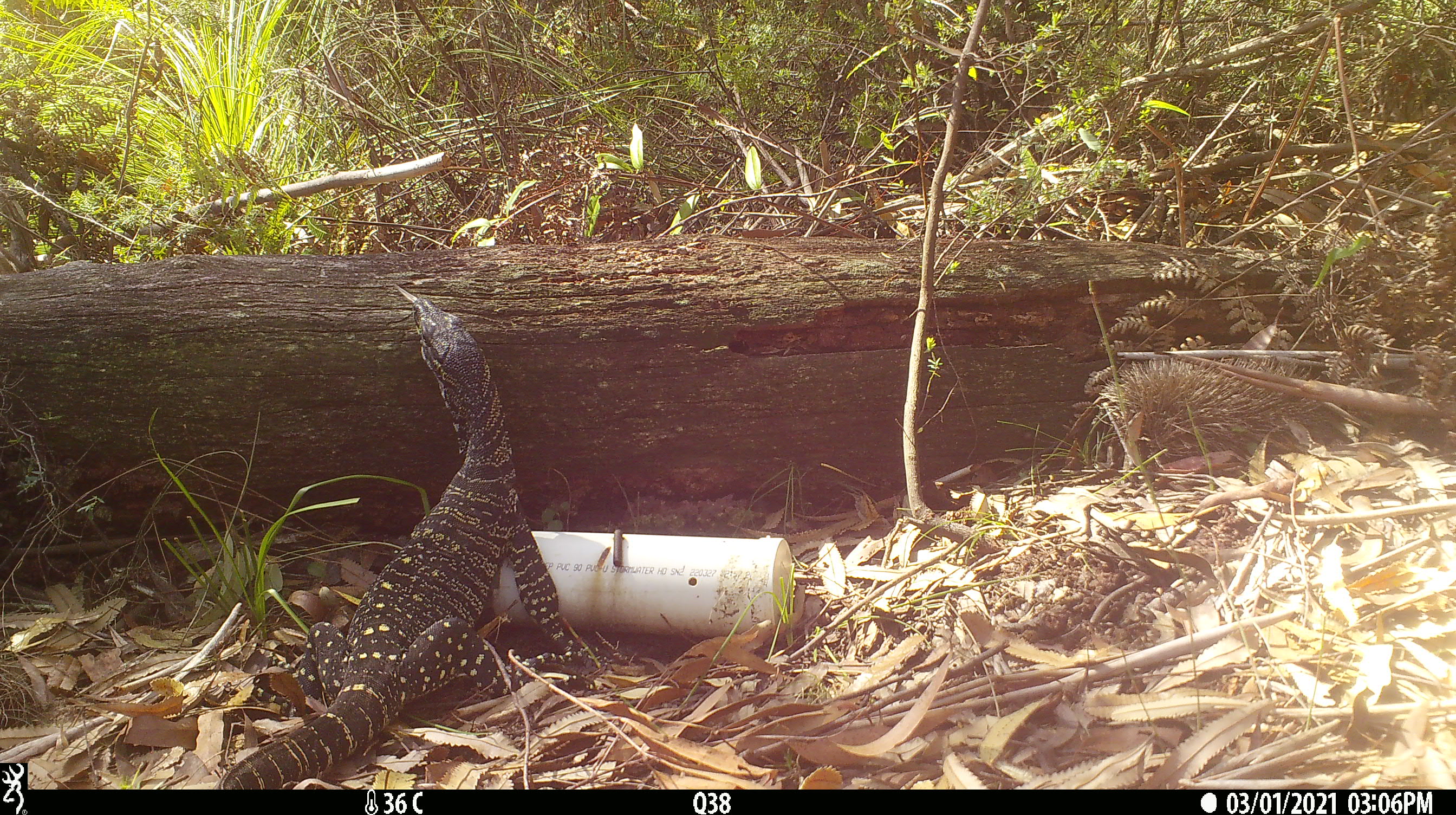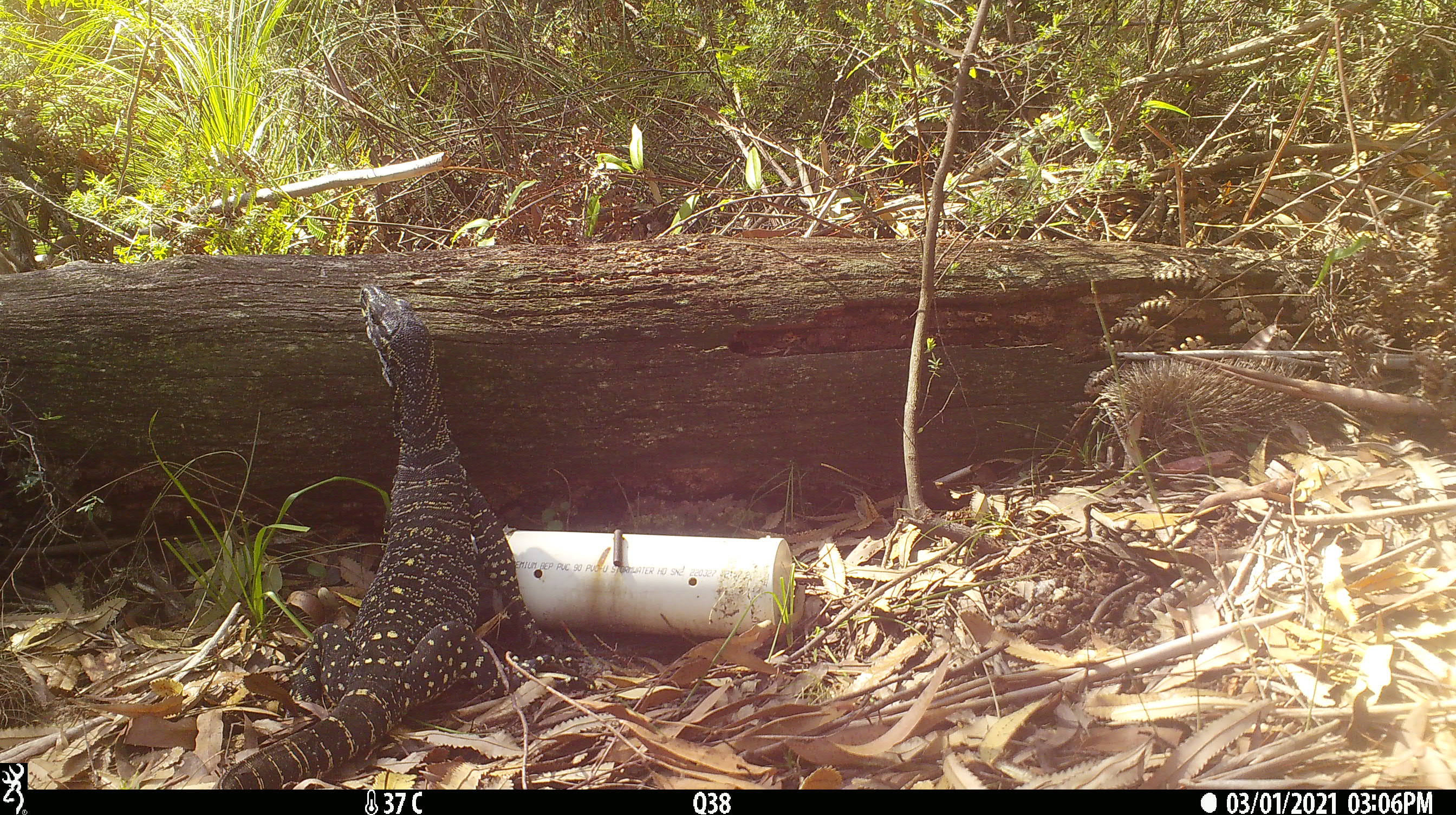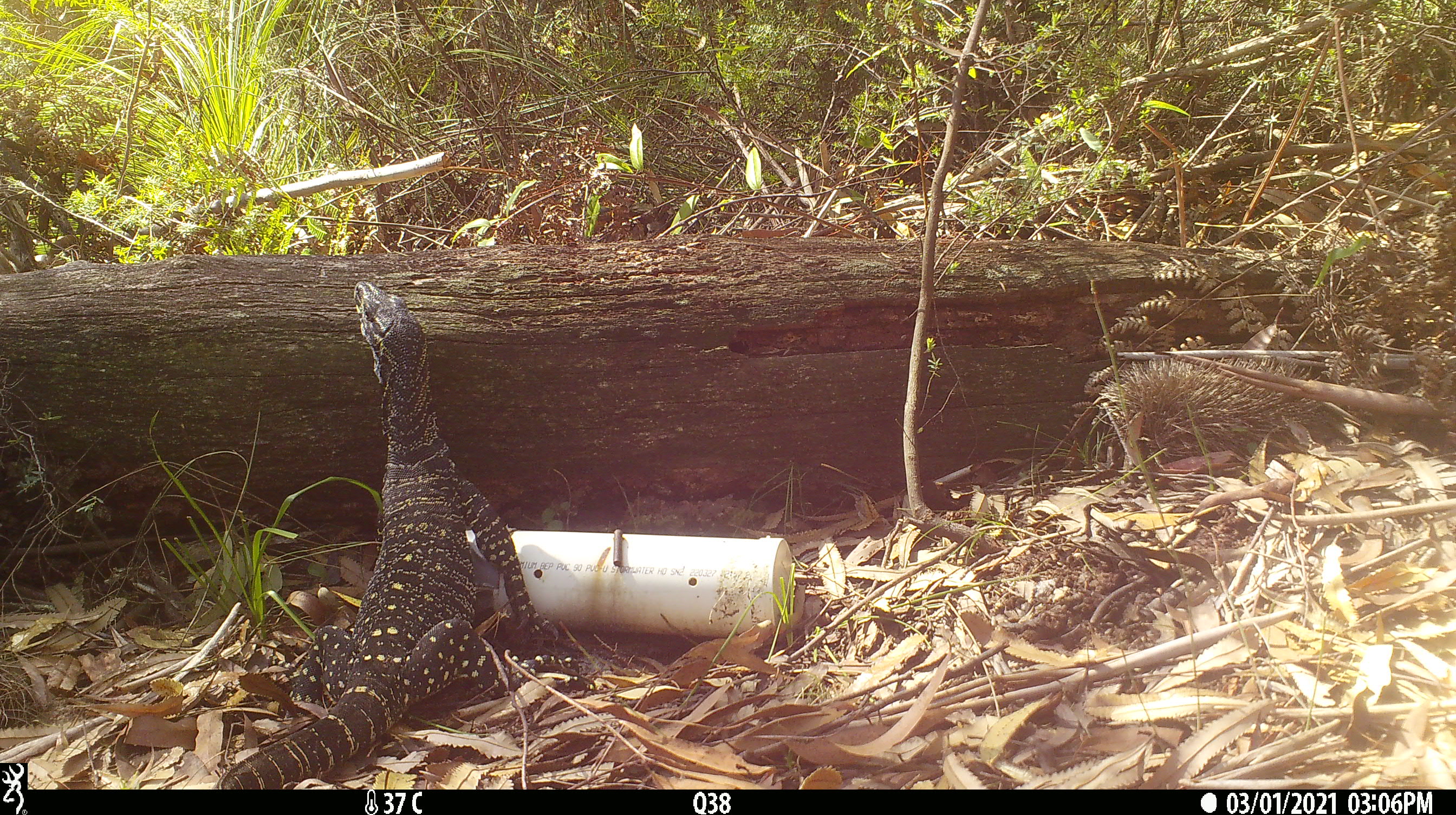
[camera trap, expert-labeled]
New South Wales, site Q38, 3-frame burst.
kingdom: Animalia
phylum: Chordata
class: Reptilia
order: Squamata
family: Varanidae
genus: Varanus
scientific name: Varanus varius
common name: lace monitor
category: goanna